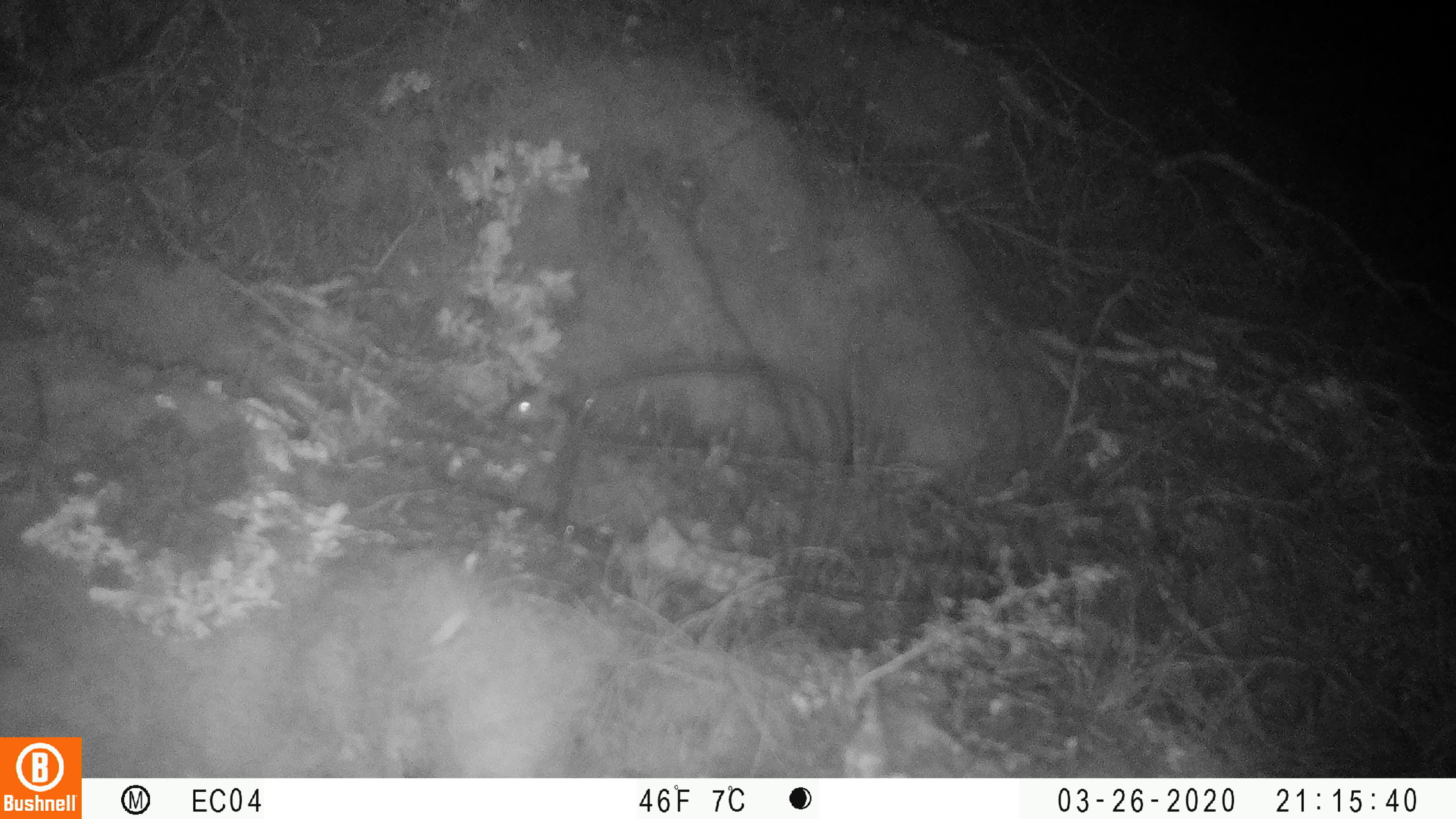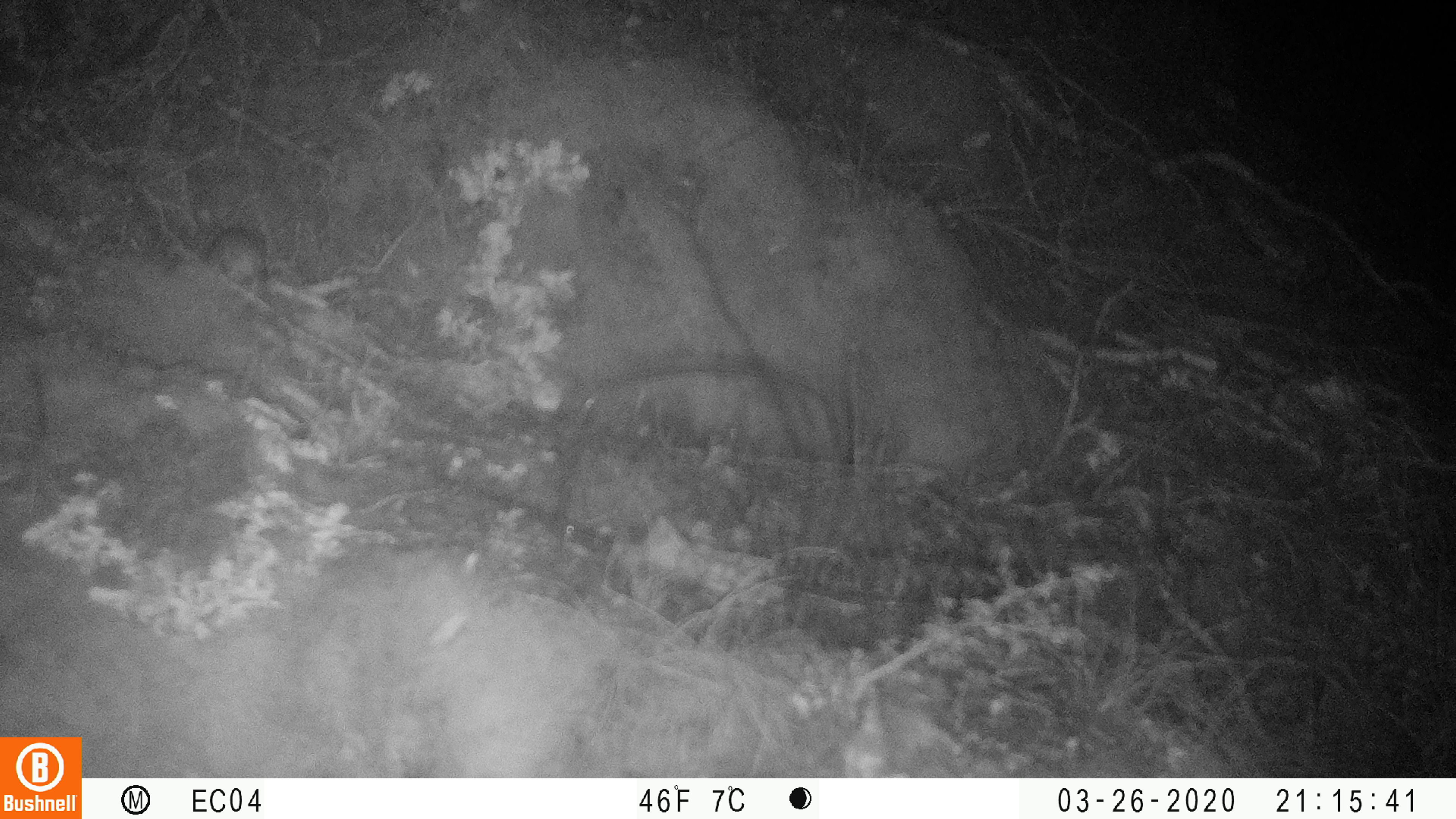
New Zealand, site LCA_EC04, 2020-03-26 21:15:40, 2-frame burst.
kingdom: Animalia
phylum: Chordata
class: Mammalia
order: Rodentia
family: Muridae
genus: Mus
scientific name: Mus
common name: mouse